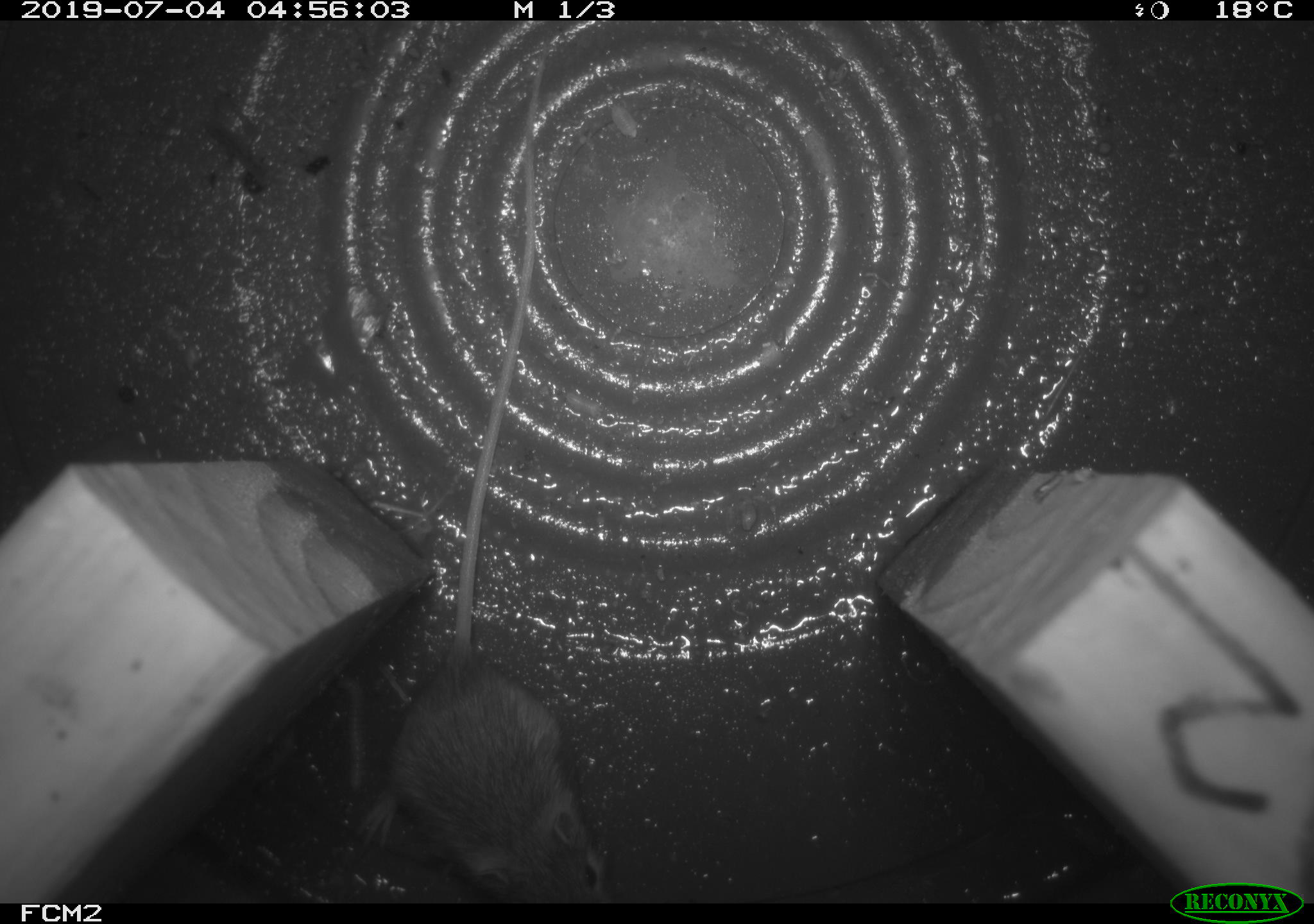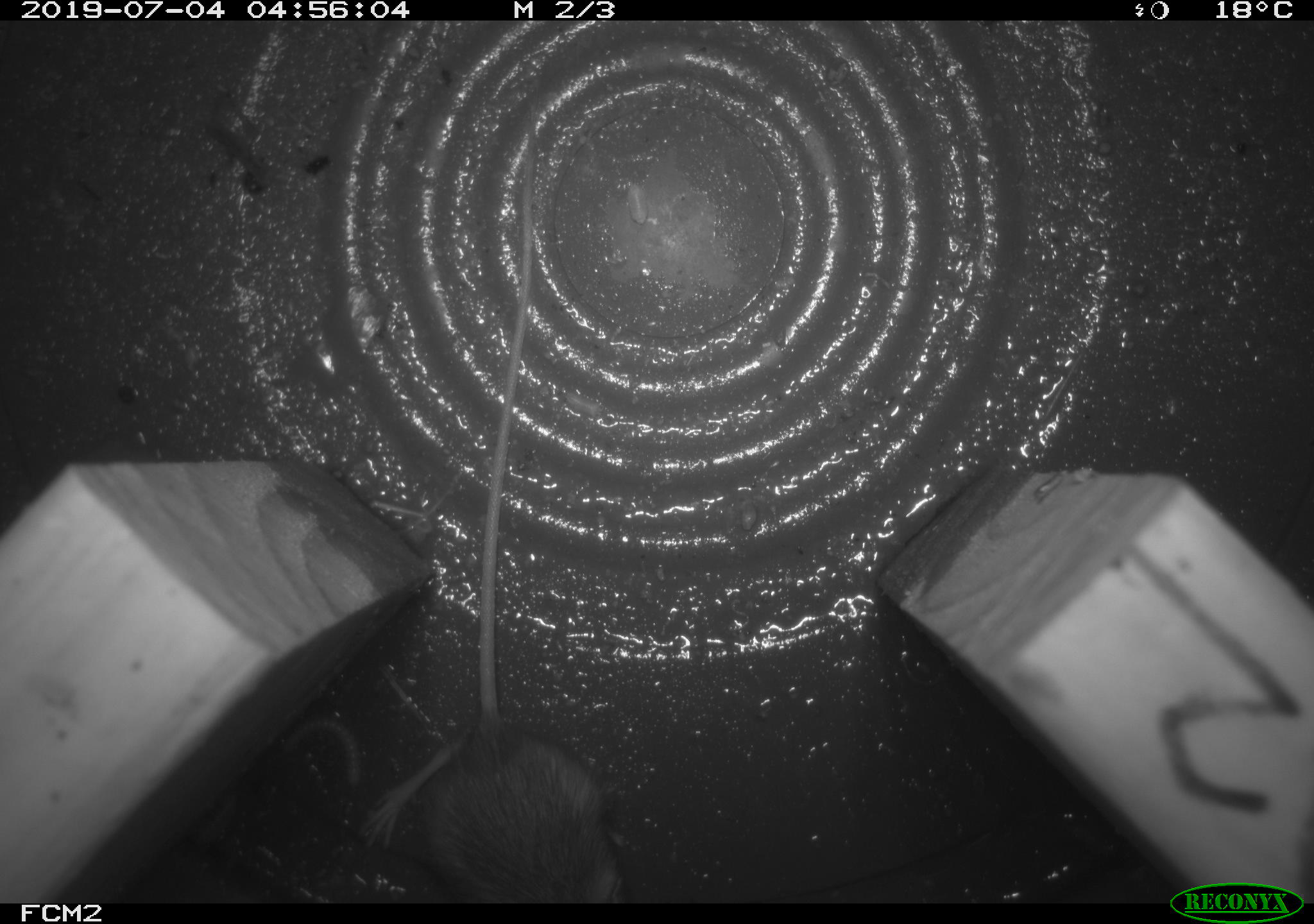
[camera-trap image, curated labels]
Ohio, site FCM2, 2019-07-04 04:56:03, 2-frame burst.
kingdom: Animalia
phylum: Chordata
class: Mammalia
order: Rodentia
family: Zapodidae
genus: Napaeozapus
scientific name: Napaeozapus insignis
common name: woodland jumping mouse